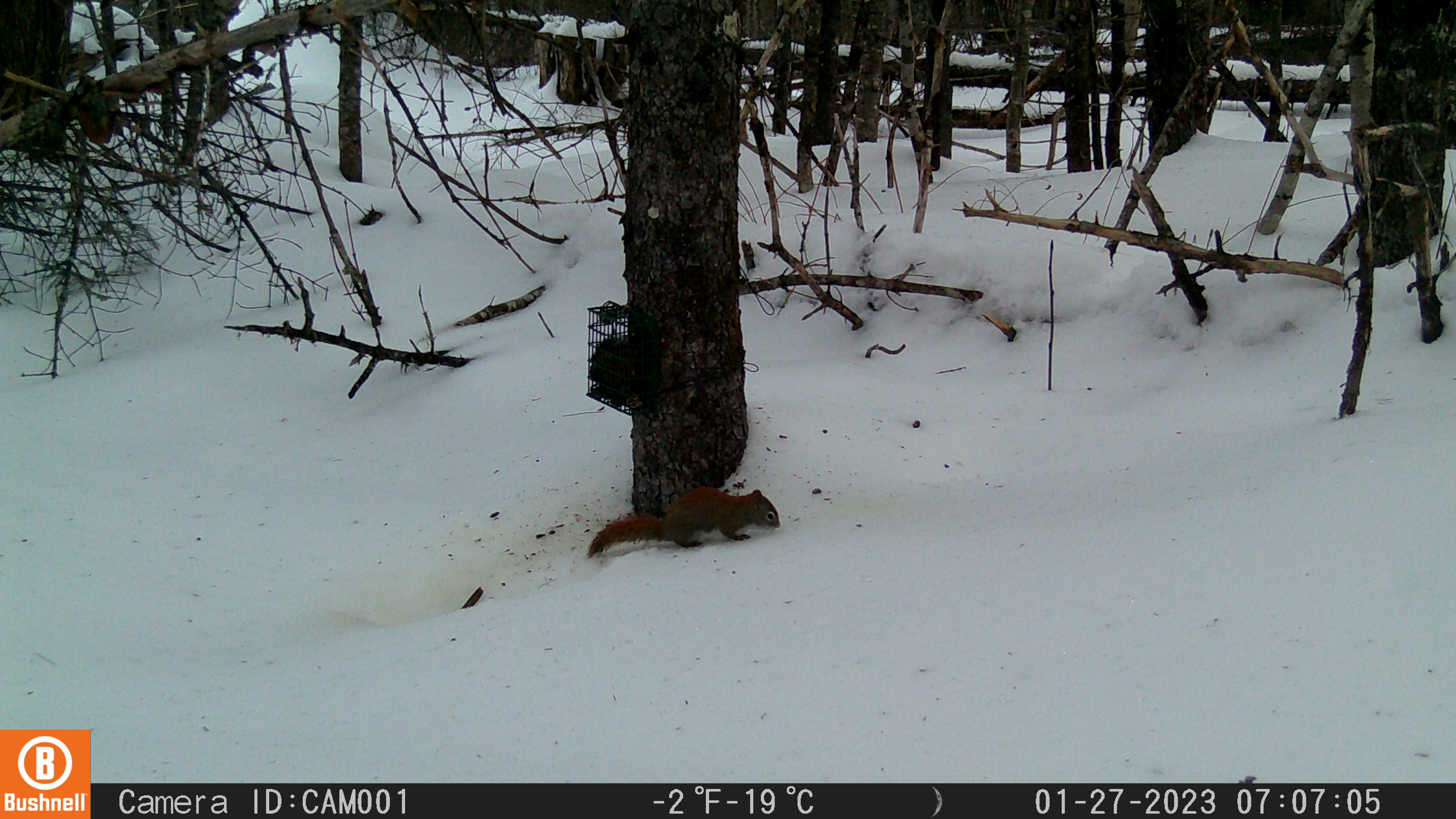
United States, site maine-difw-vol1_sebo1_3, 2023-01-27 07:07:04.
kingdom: Animalia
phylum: Chordata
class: Mammalia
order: Rodentia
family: Sciuridae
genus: Tamiasciurus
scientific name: Tamiasciurus hudsonicus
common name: red squirrel